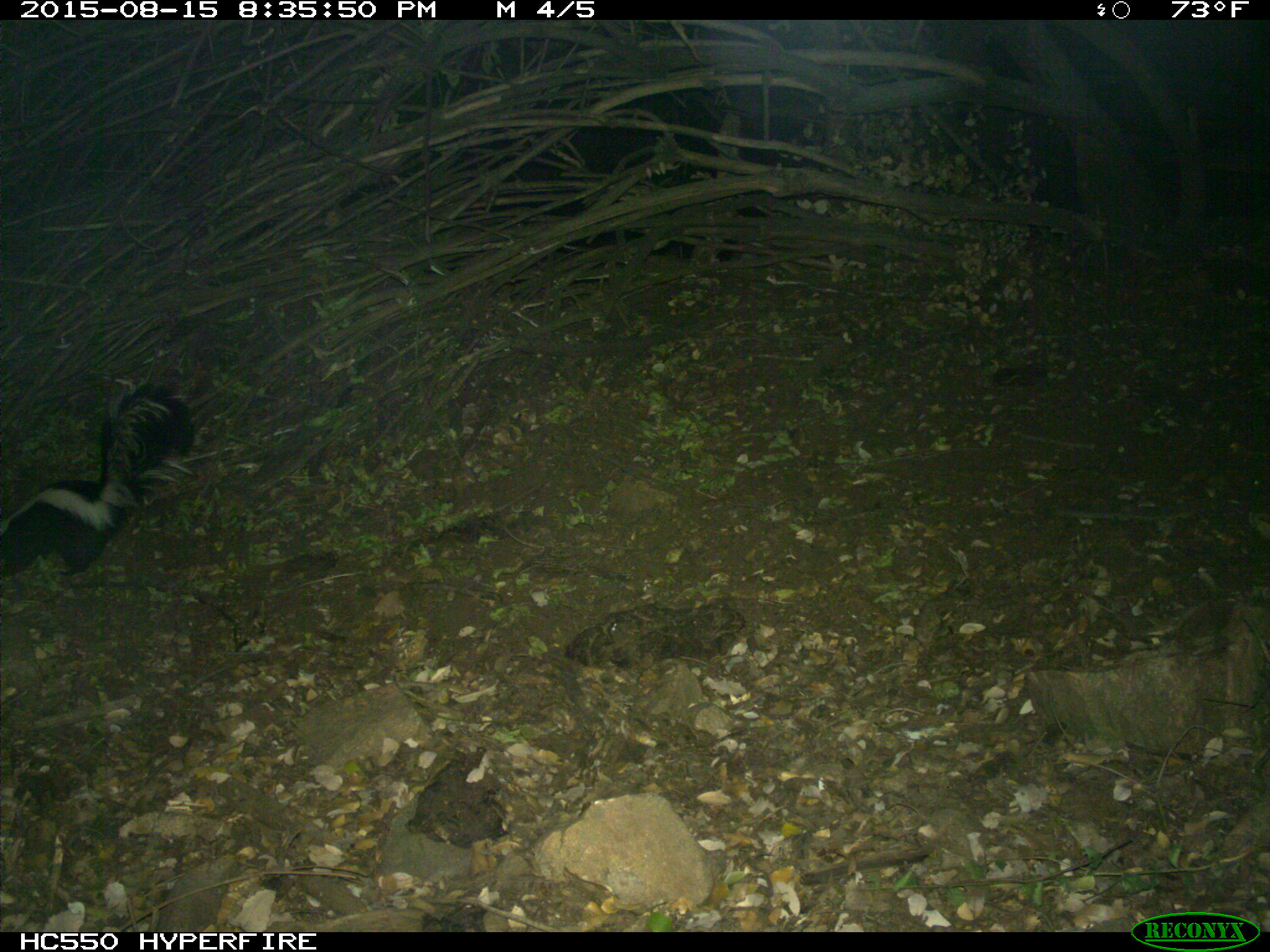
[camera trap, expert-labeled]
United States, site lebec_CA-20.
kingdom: Animalia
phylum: Chordata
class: Mammalia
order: Carnivora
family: Mephitidae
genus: Mephitis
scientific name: Mephitis mephitis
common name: striped skunk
Mephitis mephitis (striped skunk).